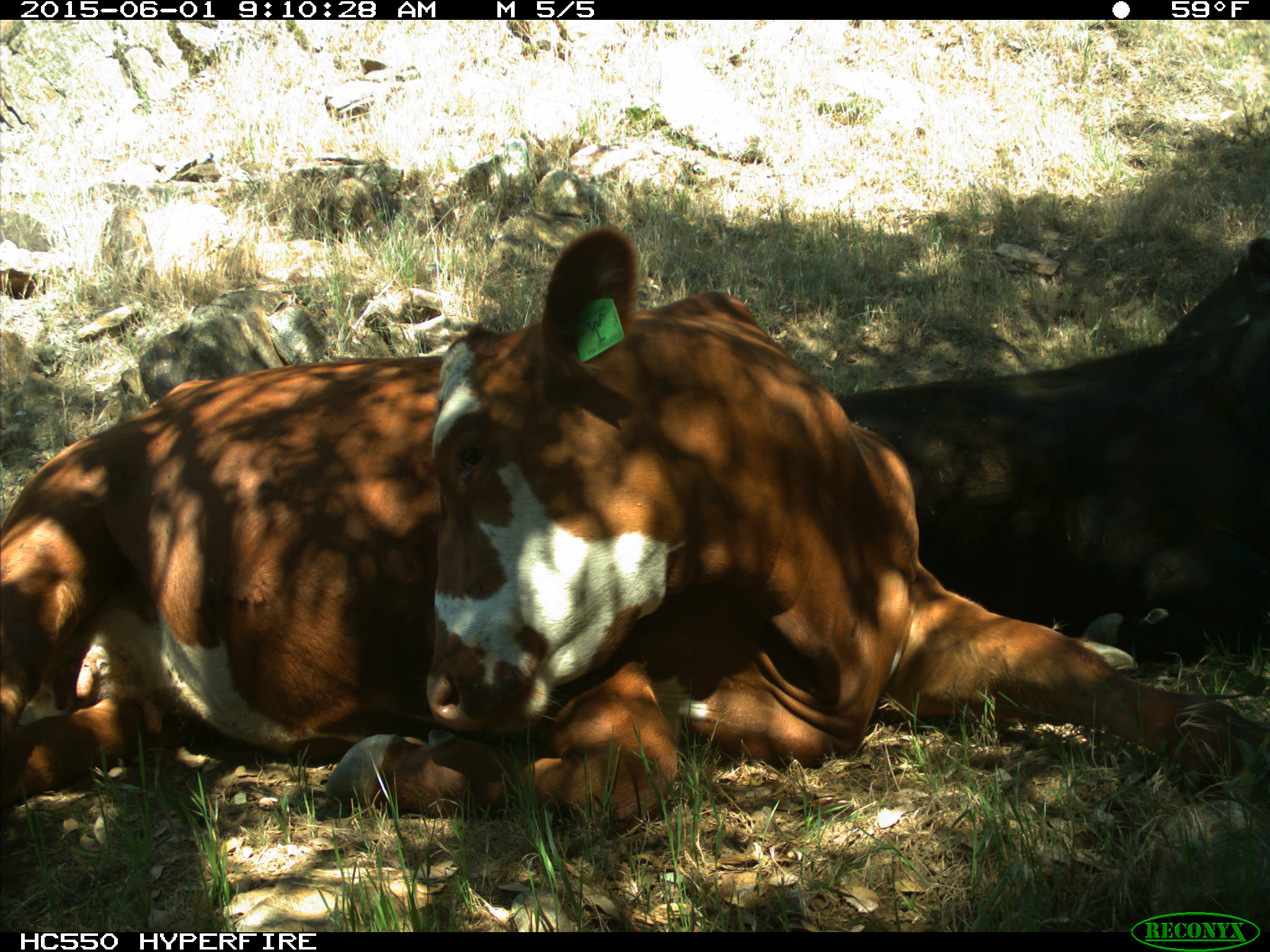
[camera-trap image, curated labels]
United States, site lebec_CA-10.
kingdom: Animalia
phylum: Chordata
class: Mammalia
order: Artiodactyla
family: Bovidae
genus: Bos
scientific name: Bos taurus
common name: domestic cow